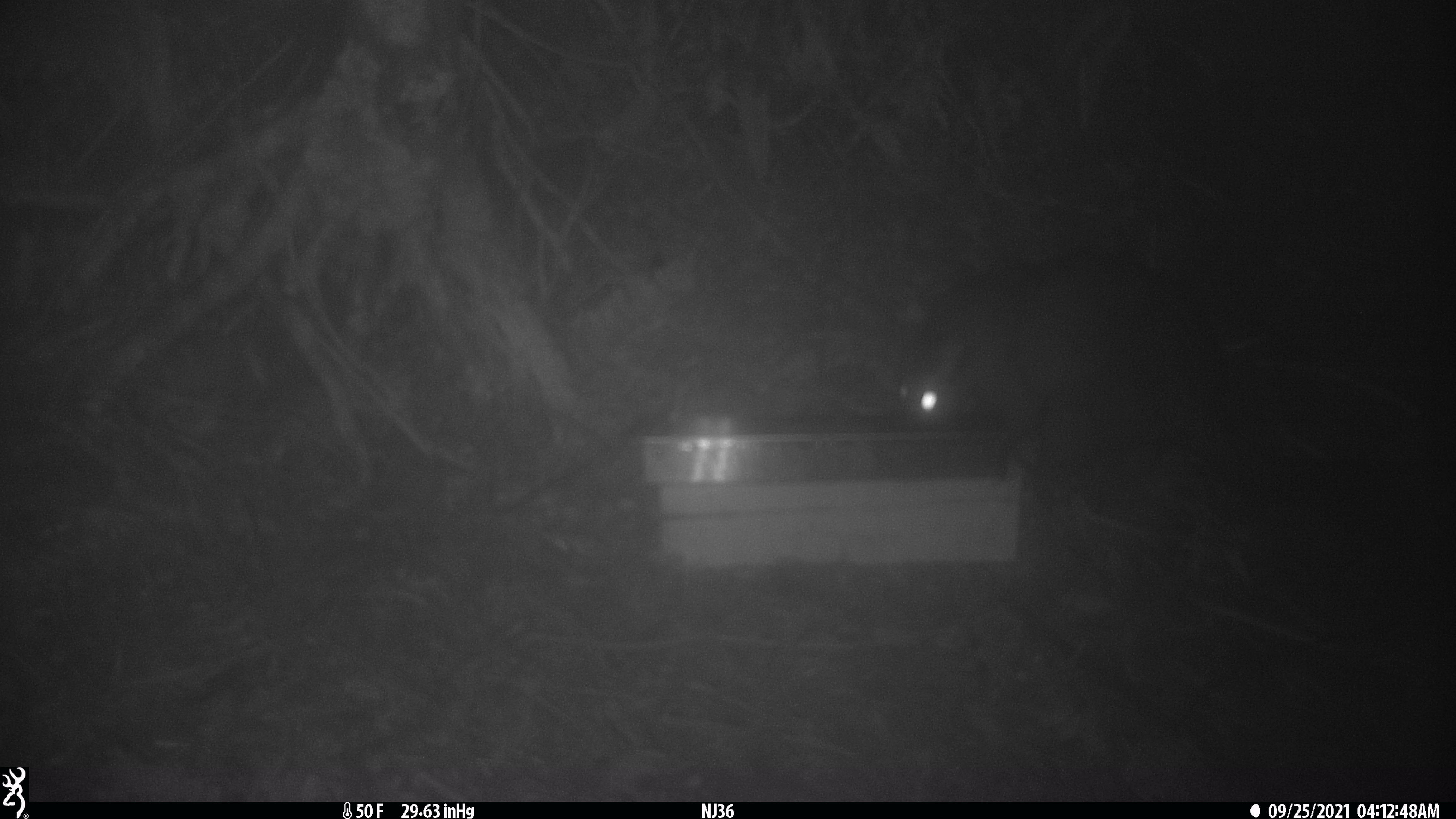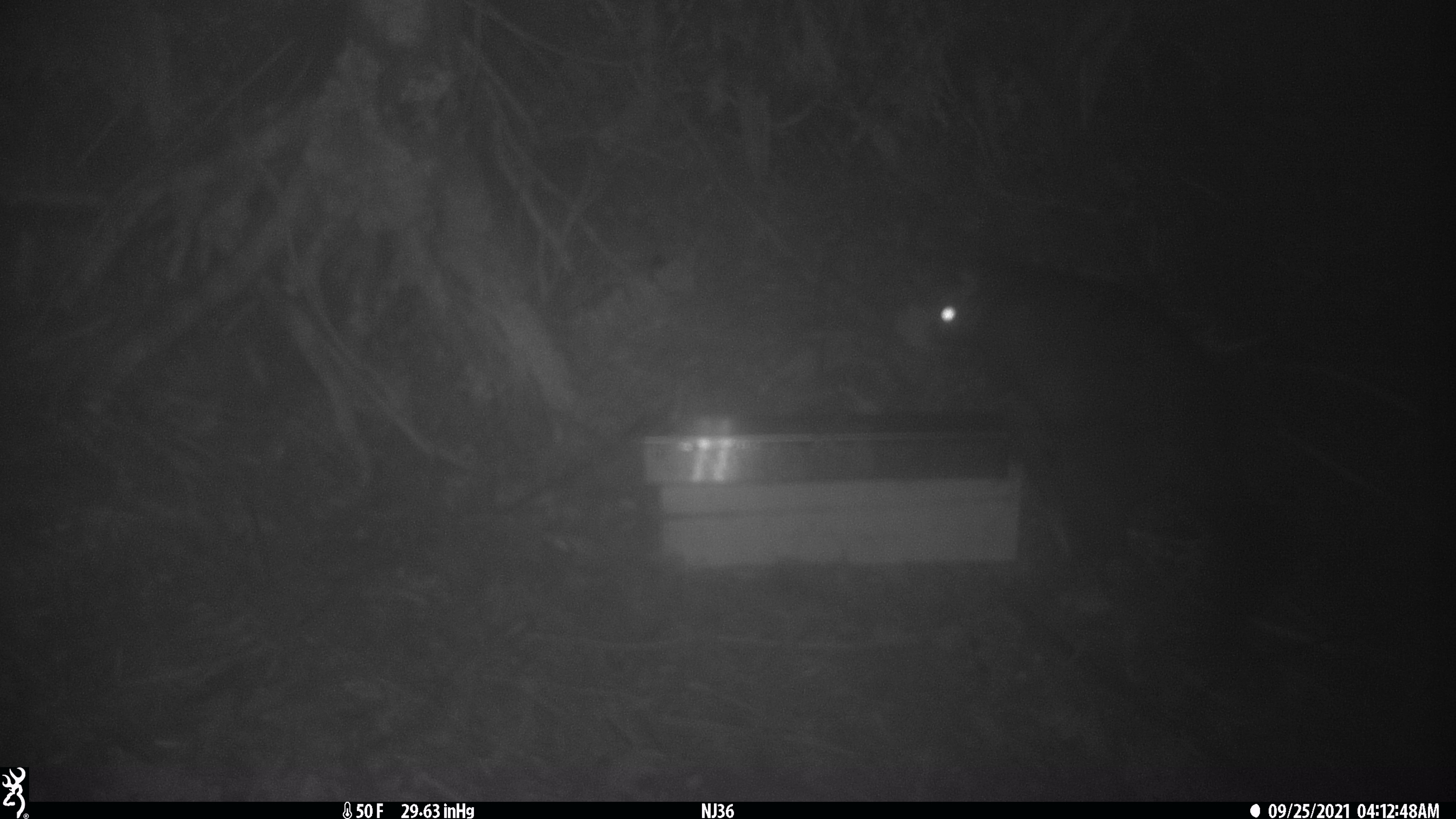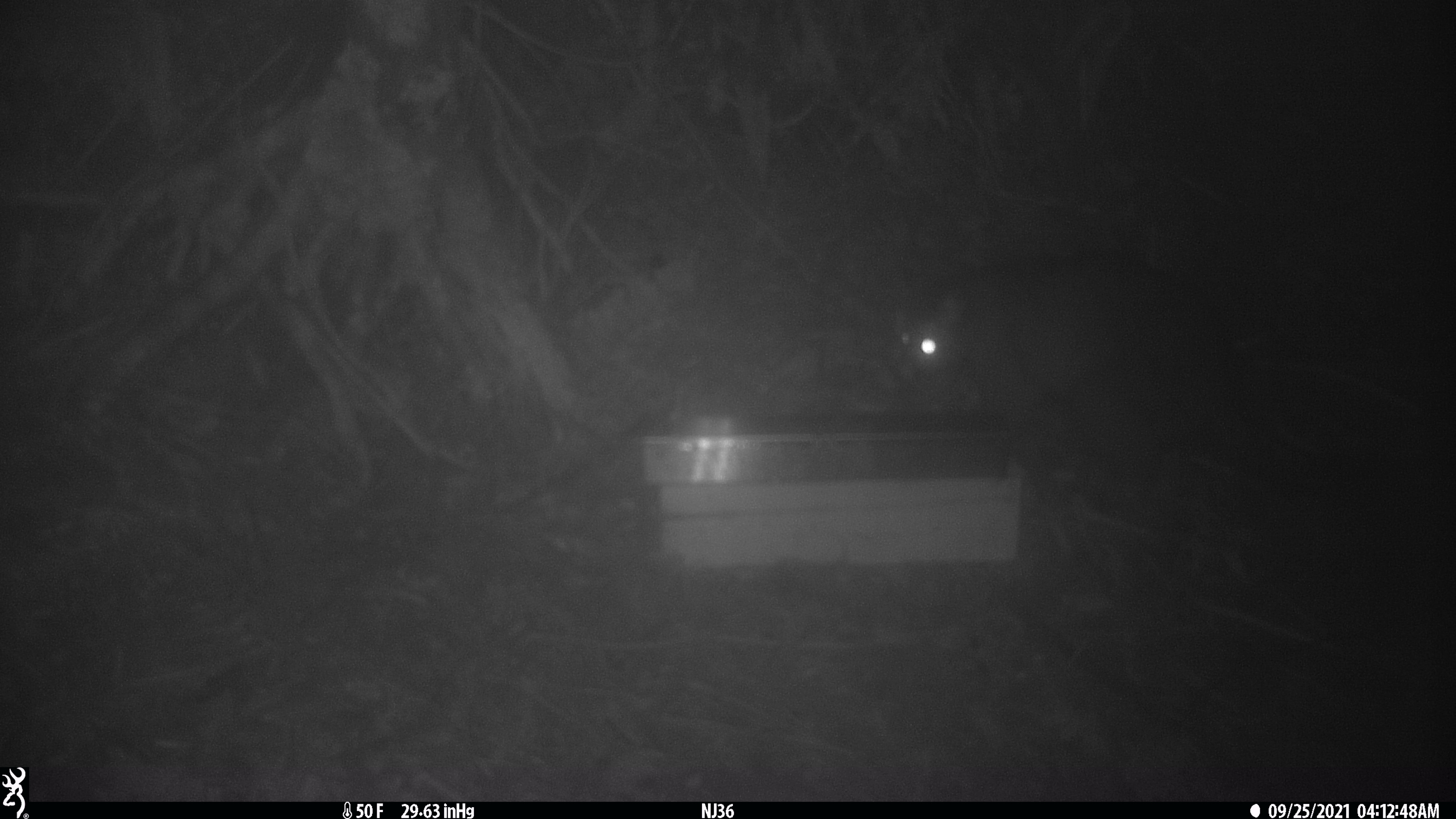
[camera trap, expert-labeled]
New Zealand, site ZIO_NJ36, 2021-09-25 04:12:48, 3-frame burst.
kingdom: Animalia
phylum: Chordata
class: Mammalia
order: Diprotodontia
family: Phalangeridae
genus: Trichosurus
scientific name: Trichosurus vulpecula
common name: common brushtail possum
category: possum